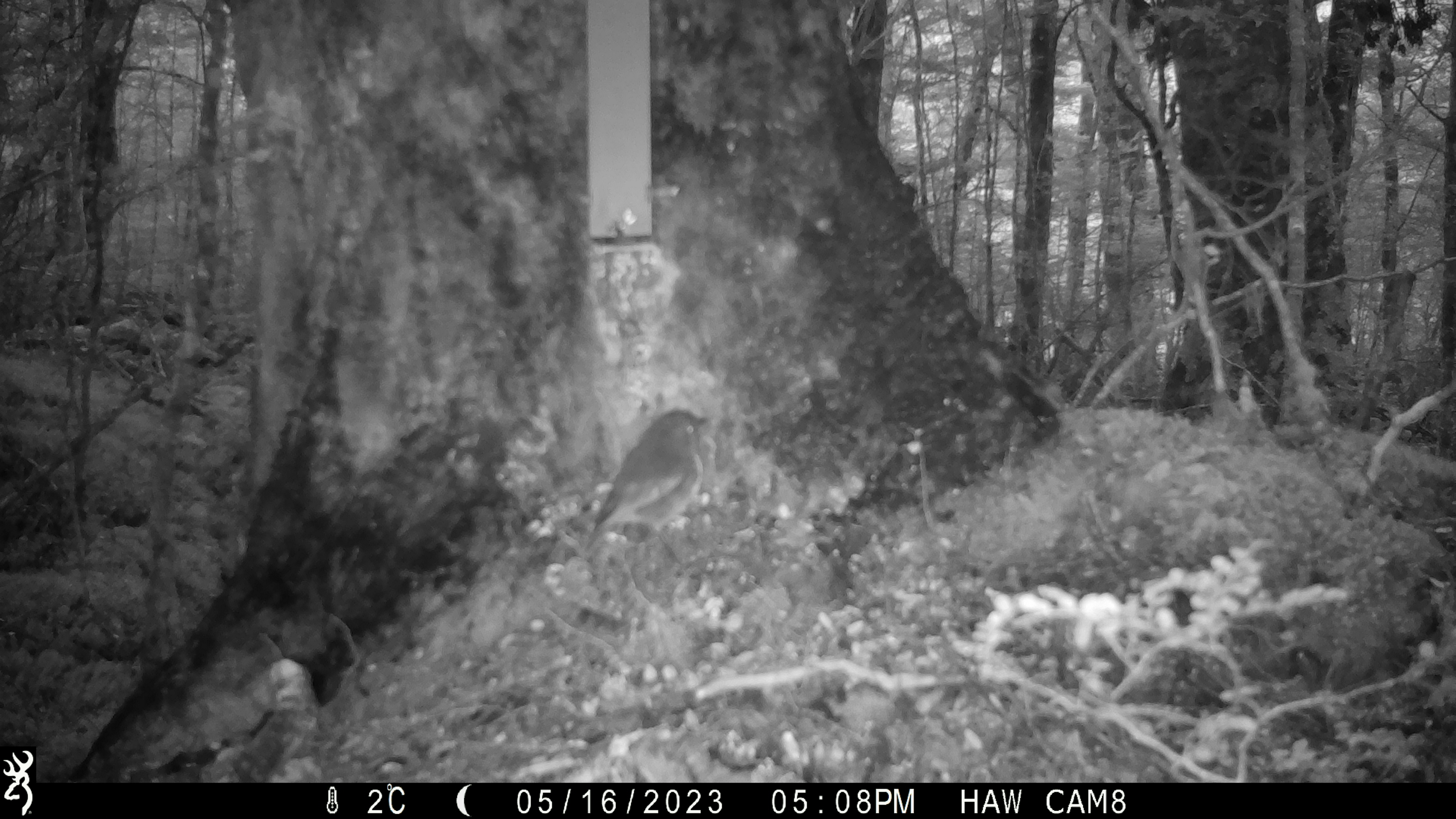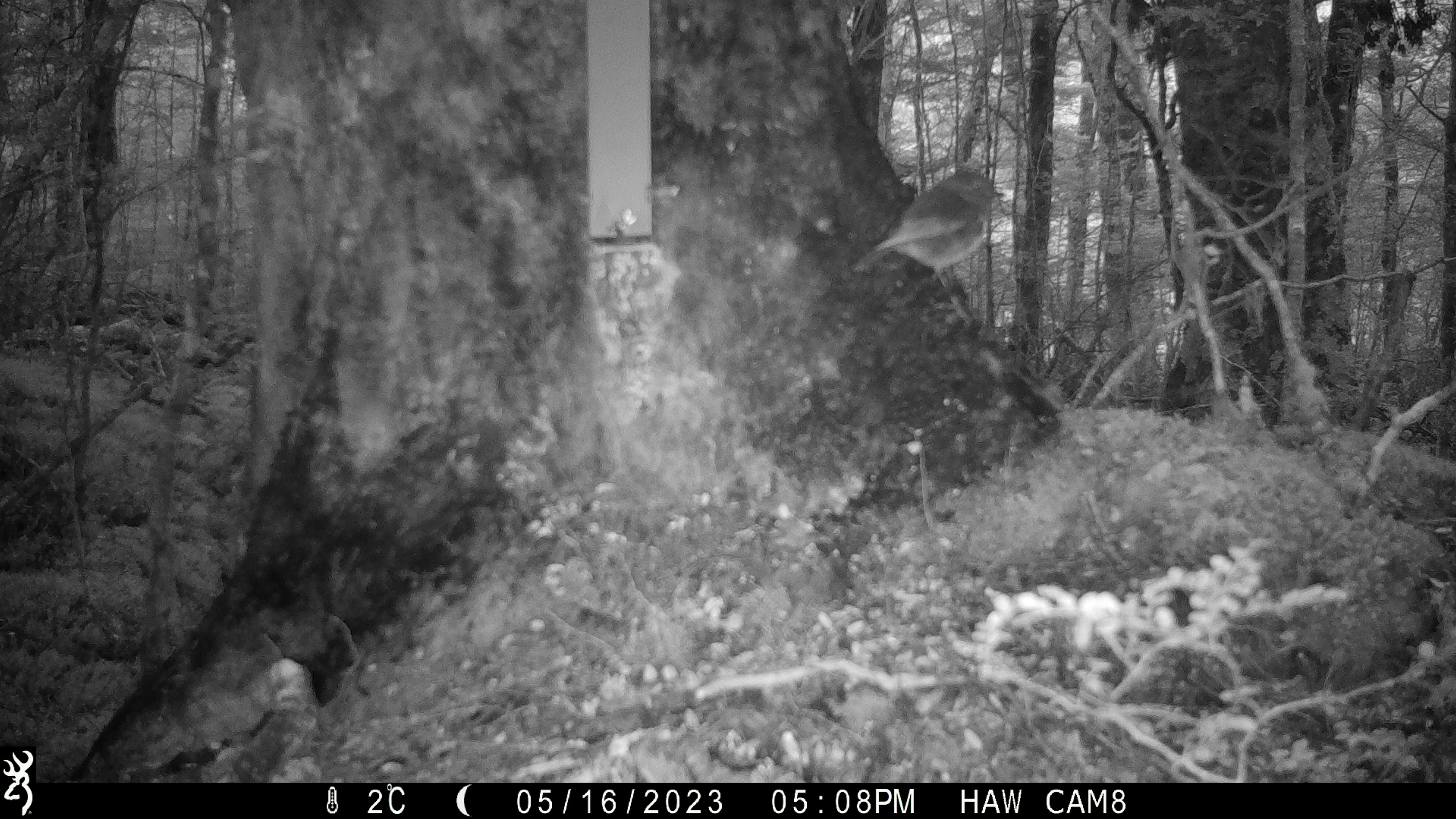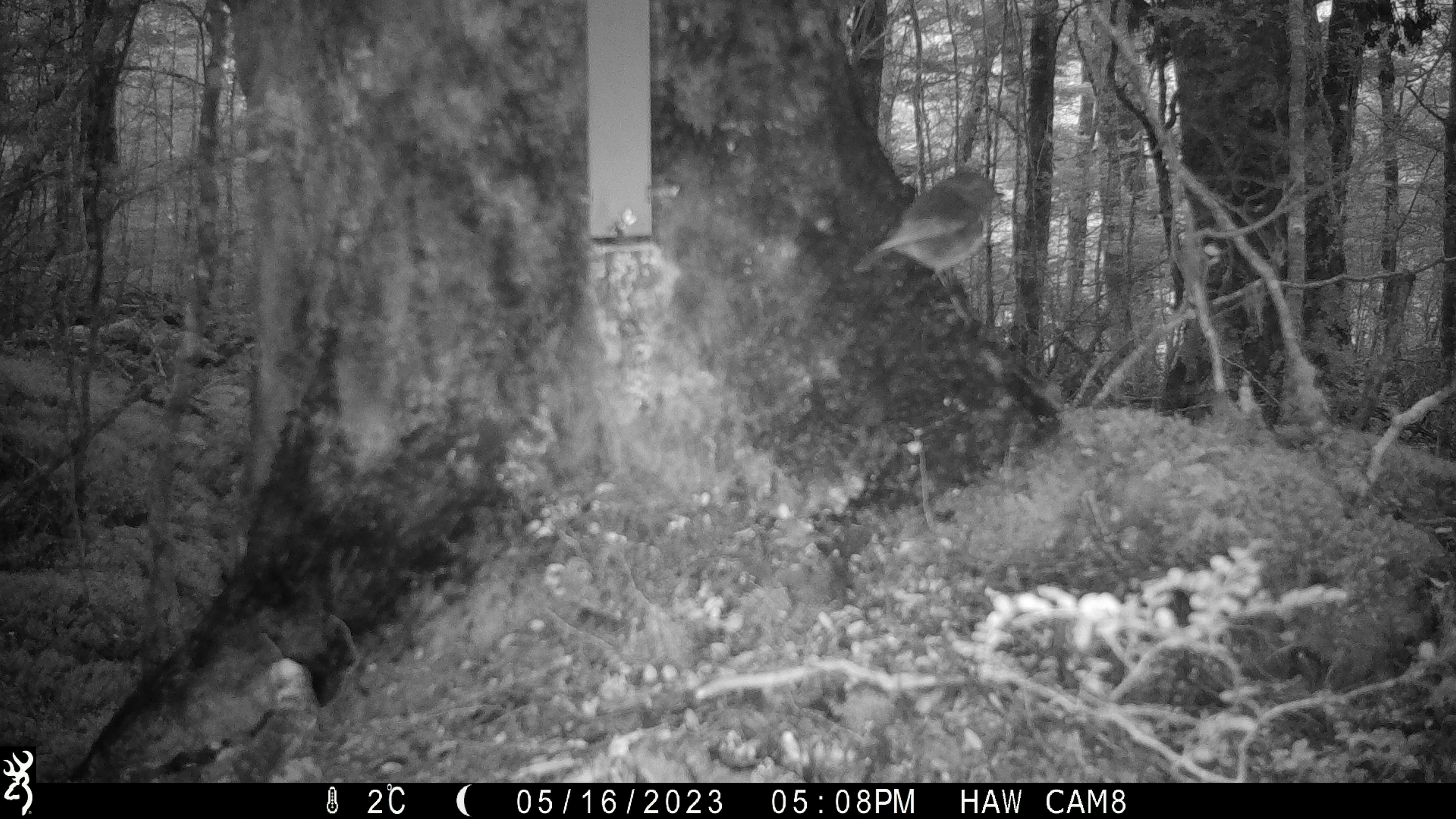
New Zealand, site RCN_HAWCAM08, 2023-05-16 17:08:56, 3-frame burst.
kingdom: Animalia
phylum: Chordata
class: Aves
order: Passeriformes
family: Petroicidae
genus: Petroica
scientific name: Petroica australis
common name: new zealand robin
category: robin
Robin (new zealand robin) (Petroica australis).